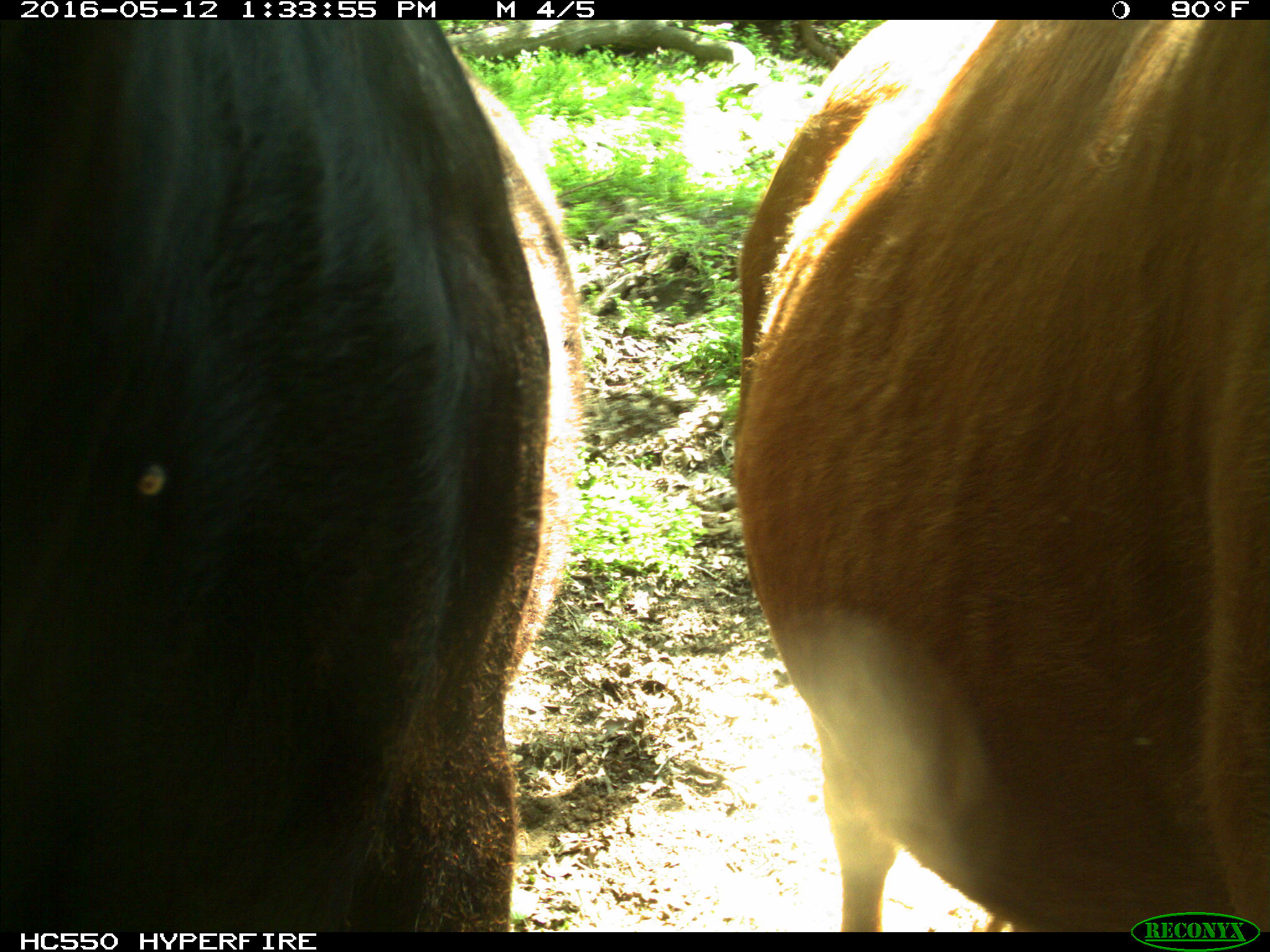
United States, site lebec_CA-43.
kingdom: Animalia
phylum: Chordata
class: Mammalia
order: Artiodactyla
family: Bovidae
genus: Bos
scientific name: Bos taurus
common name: domestic cow